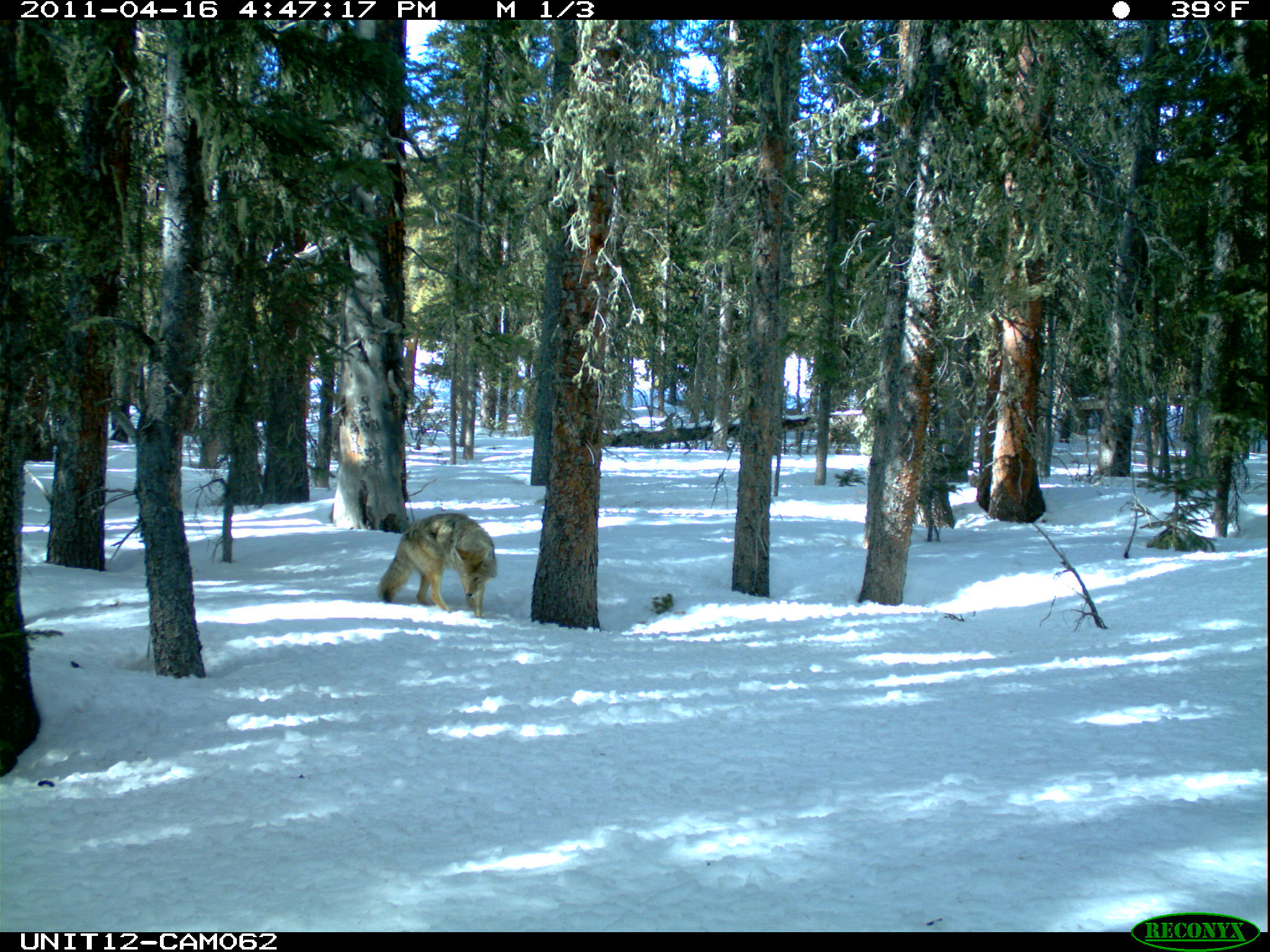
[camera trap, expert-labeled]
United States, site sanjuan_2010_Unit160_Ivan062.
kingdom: Animalia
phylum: Chordata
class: Mammalia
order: Carnivora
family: Canidae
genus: Canis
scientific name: Canis latrans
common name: coyote